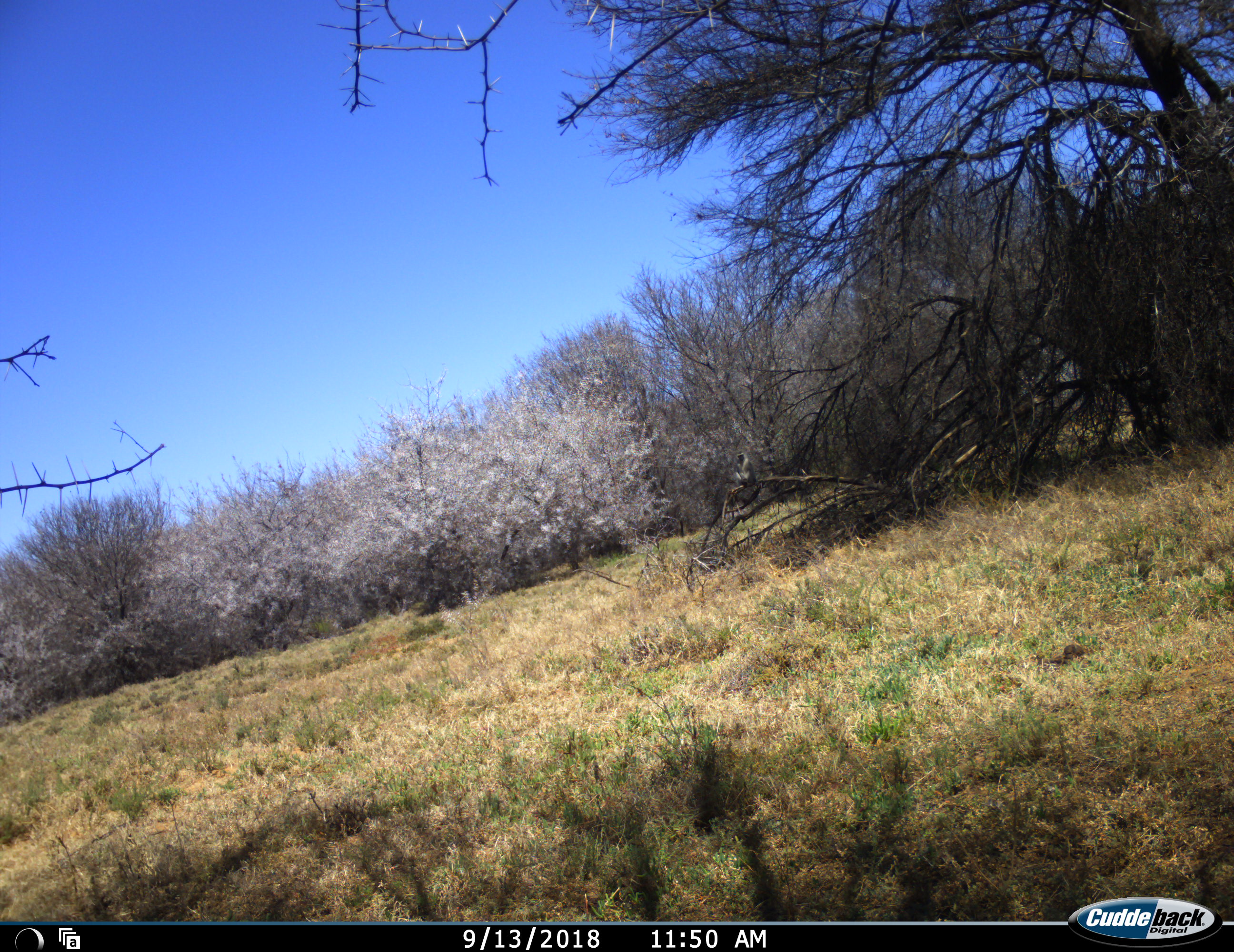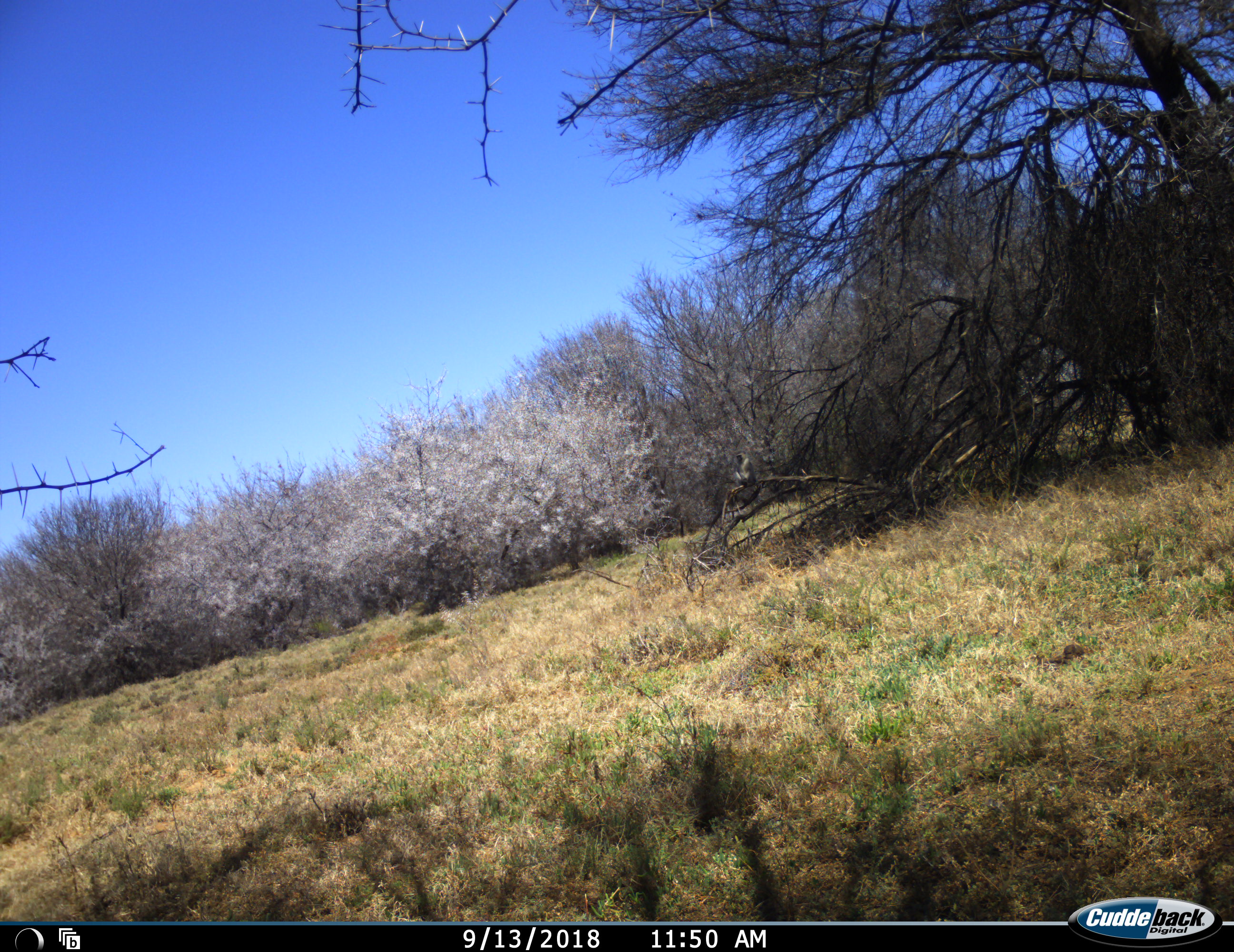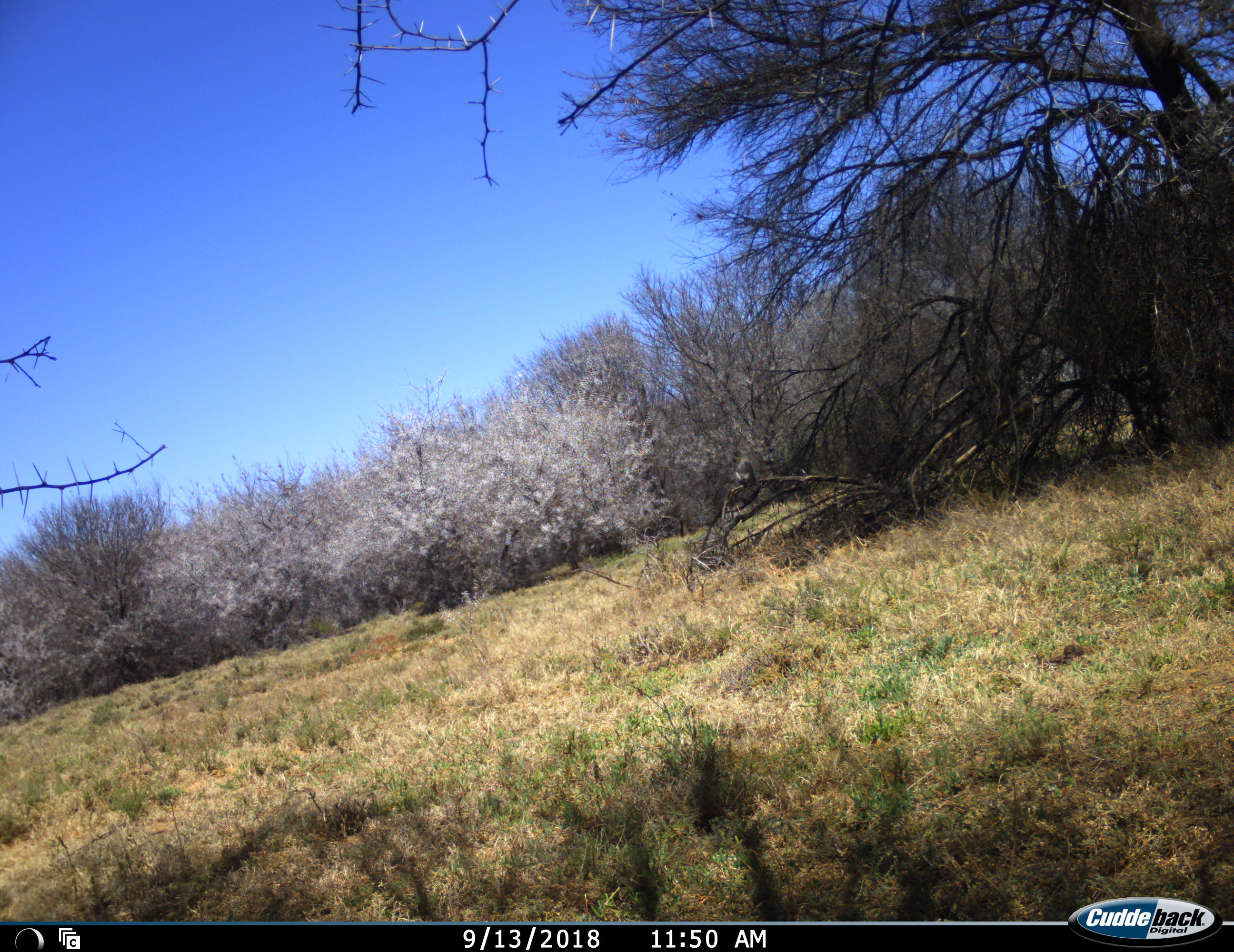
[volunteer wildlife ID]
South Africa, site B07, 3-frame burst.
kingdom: Animalia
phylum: Chordata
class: Mammalia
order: Primates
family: Cercopithecidae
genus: Chlorocebus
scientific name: Chlorocebus pygerythrus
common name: vervet monkey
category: monkeyvervet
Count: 1.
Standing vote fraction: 67%.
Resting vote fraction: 50%.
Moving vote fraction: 0%.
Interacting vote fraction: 0%.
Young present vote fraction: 0%.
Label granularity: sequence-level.